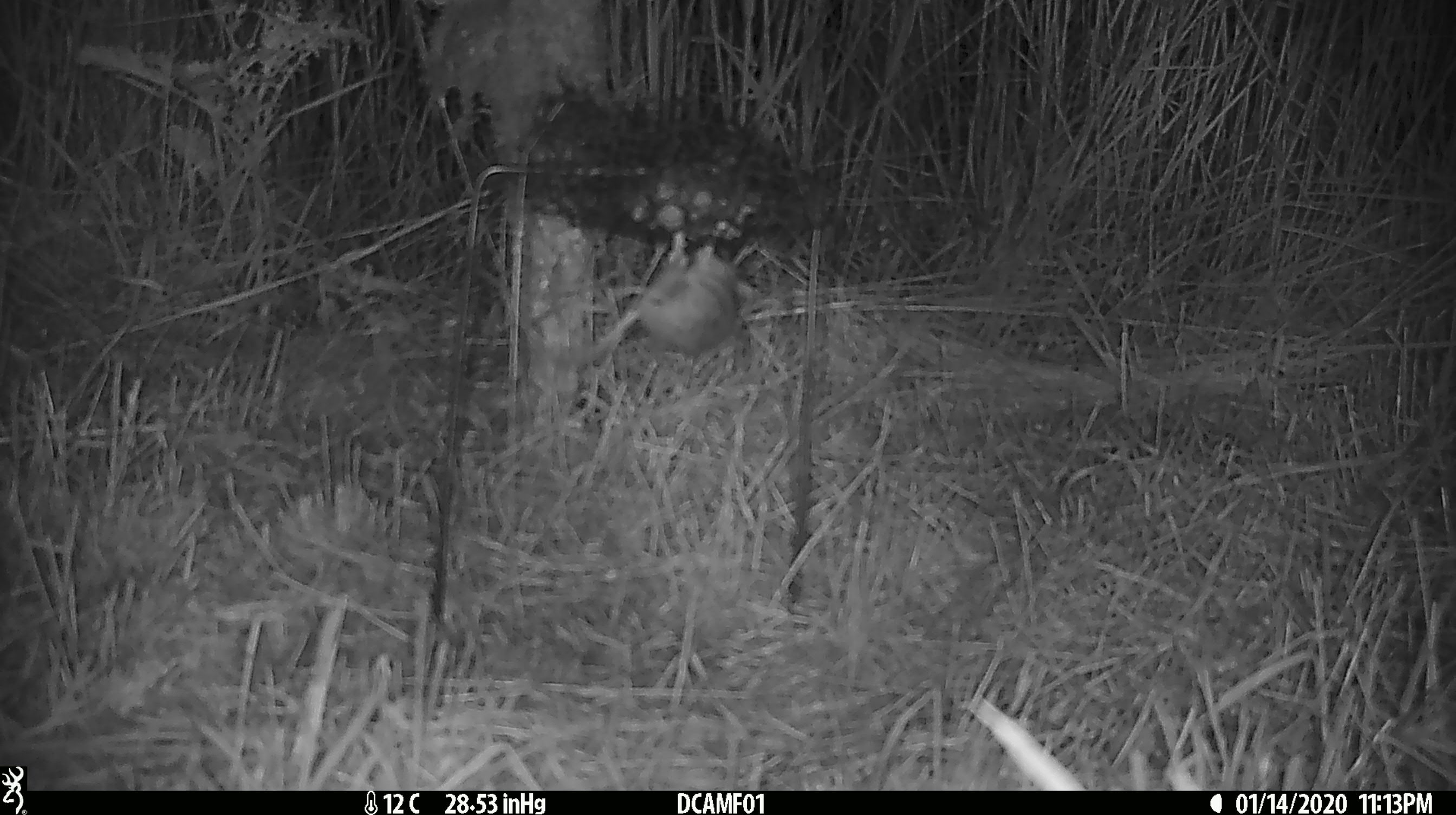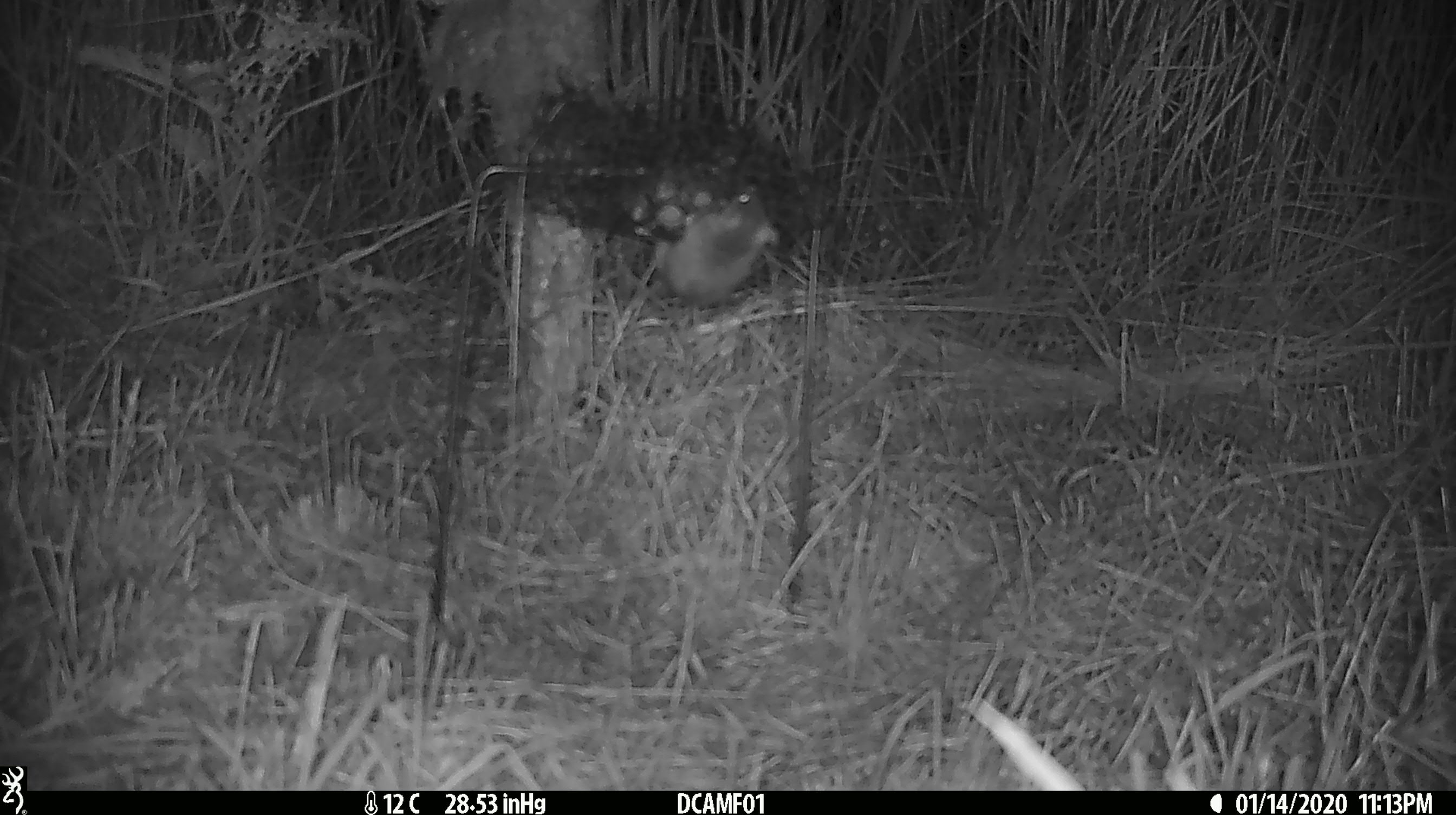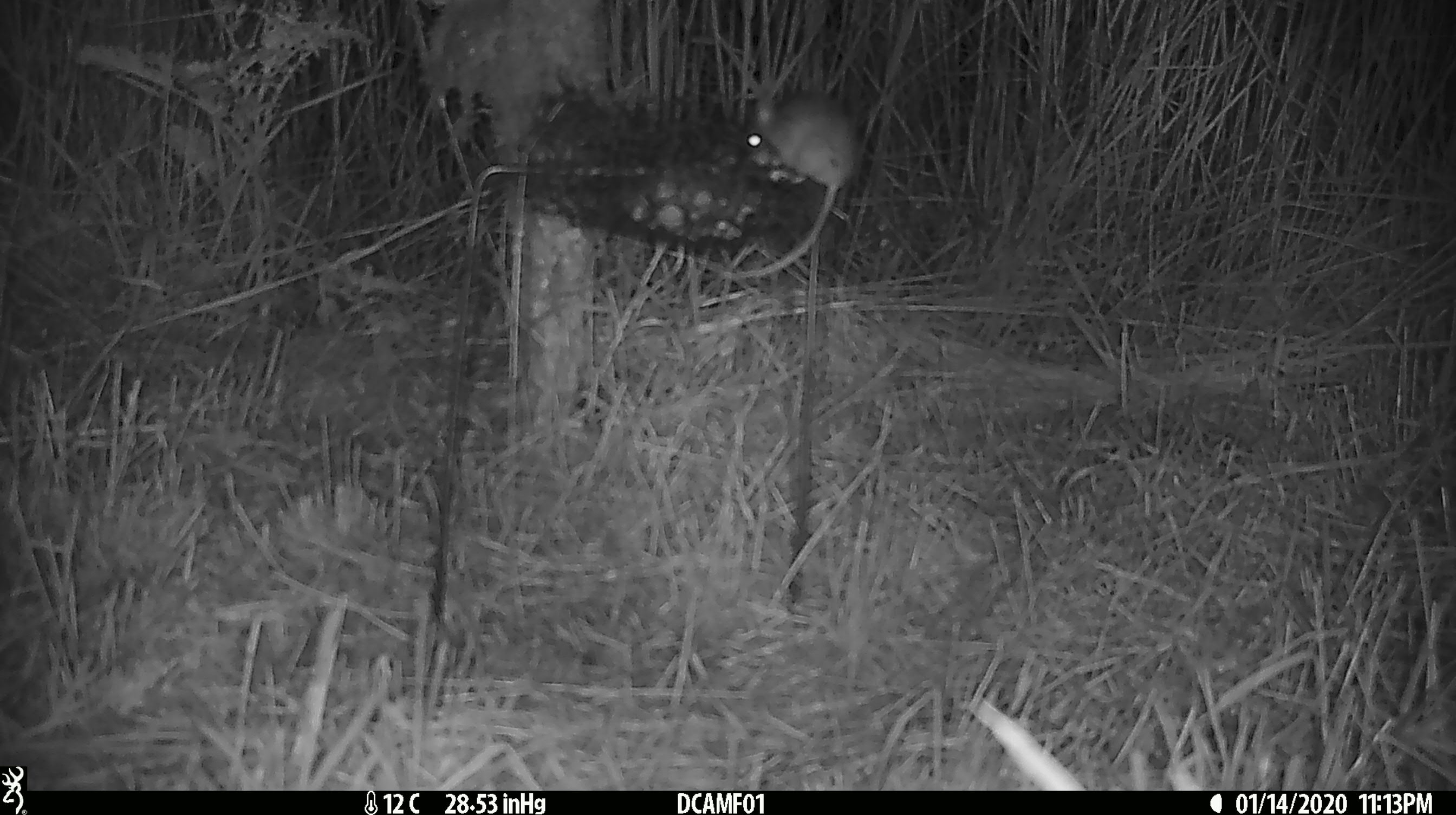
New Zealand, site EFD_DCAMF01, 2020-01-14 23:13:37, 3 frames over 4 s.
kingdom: Animalia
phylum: Chordata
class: Mammalia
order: Rodentia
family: Muridae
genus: Mus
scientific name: Mus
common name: mouse